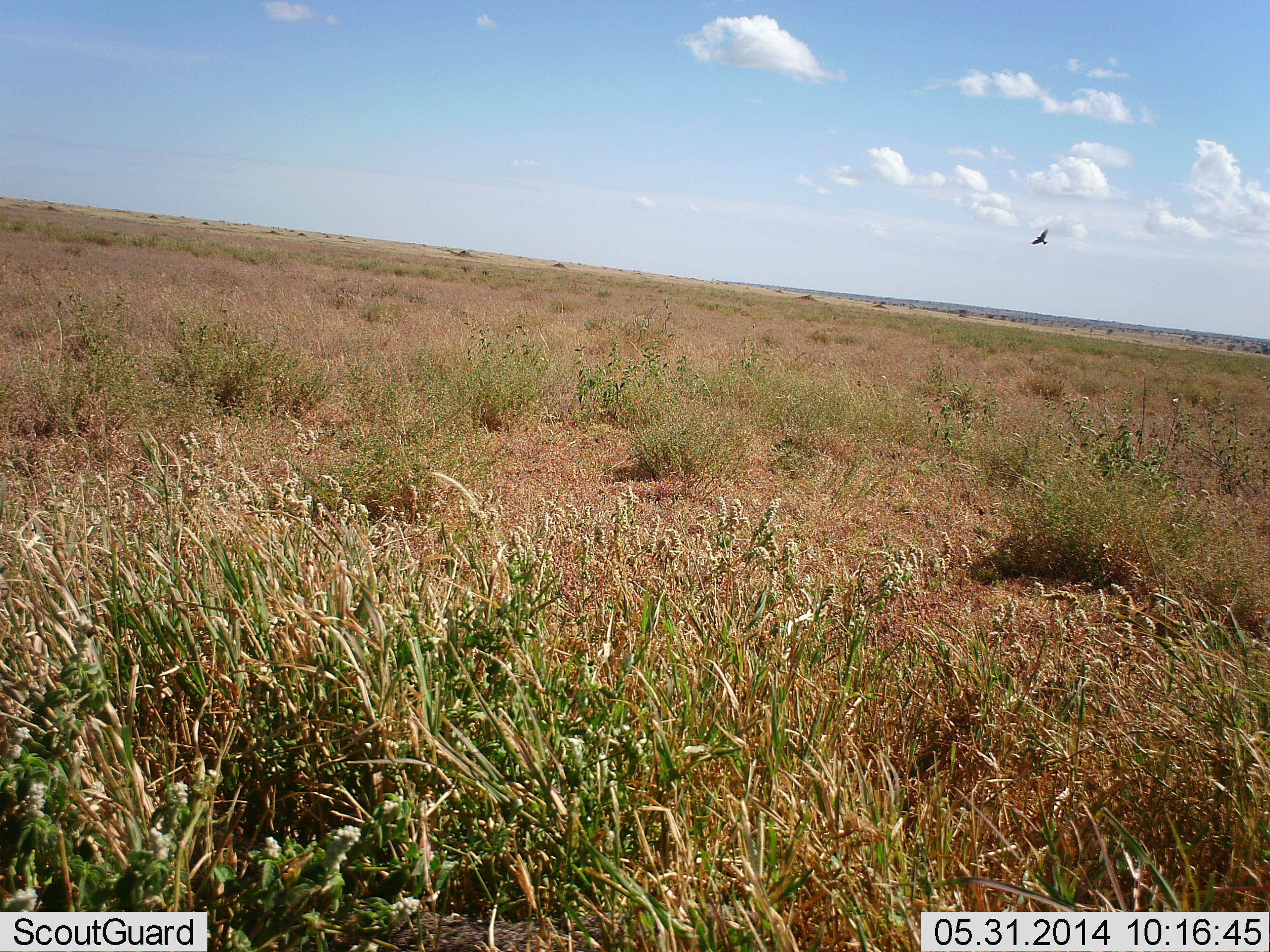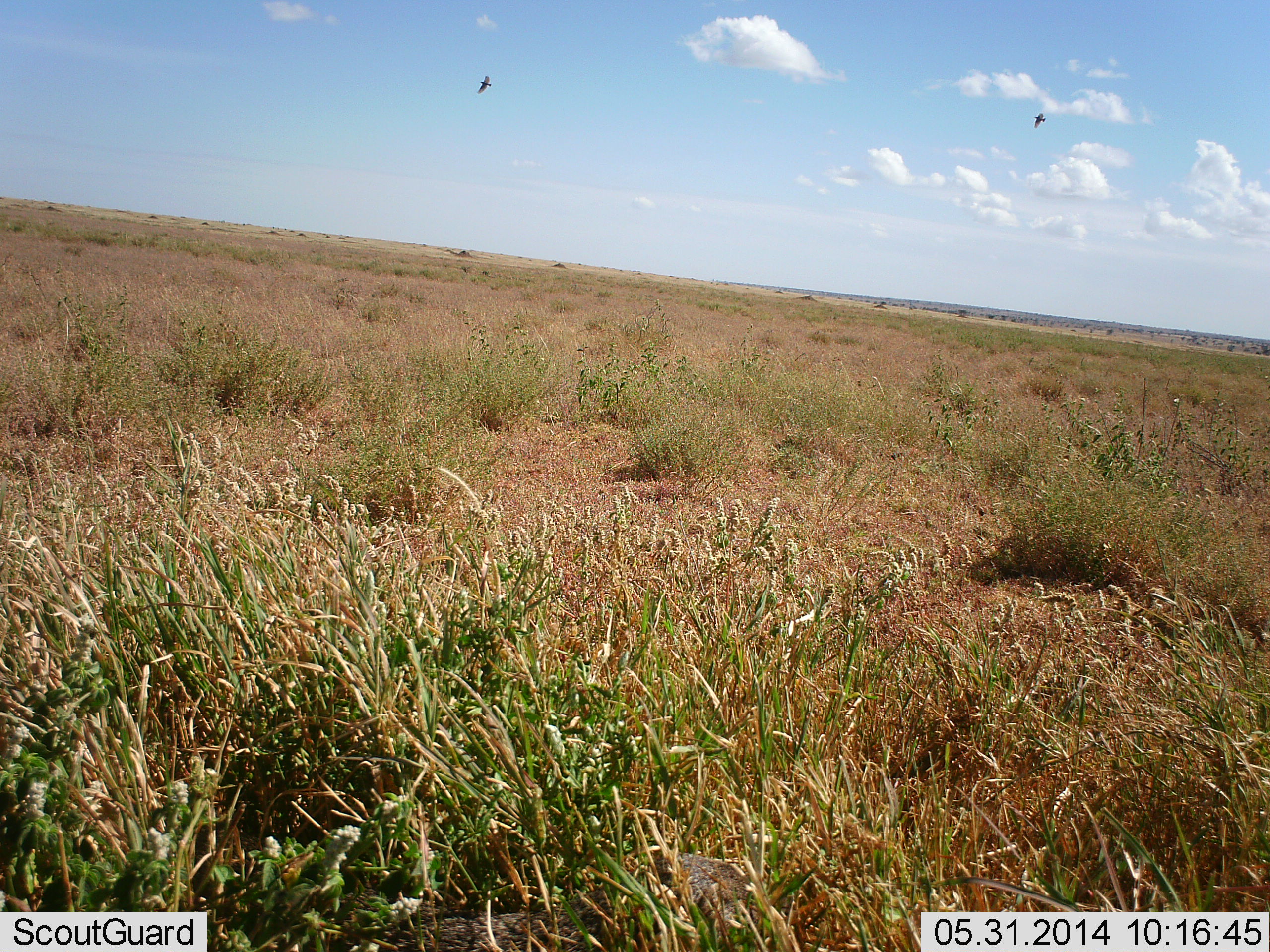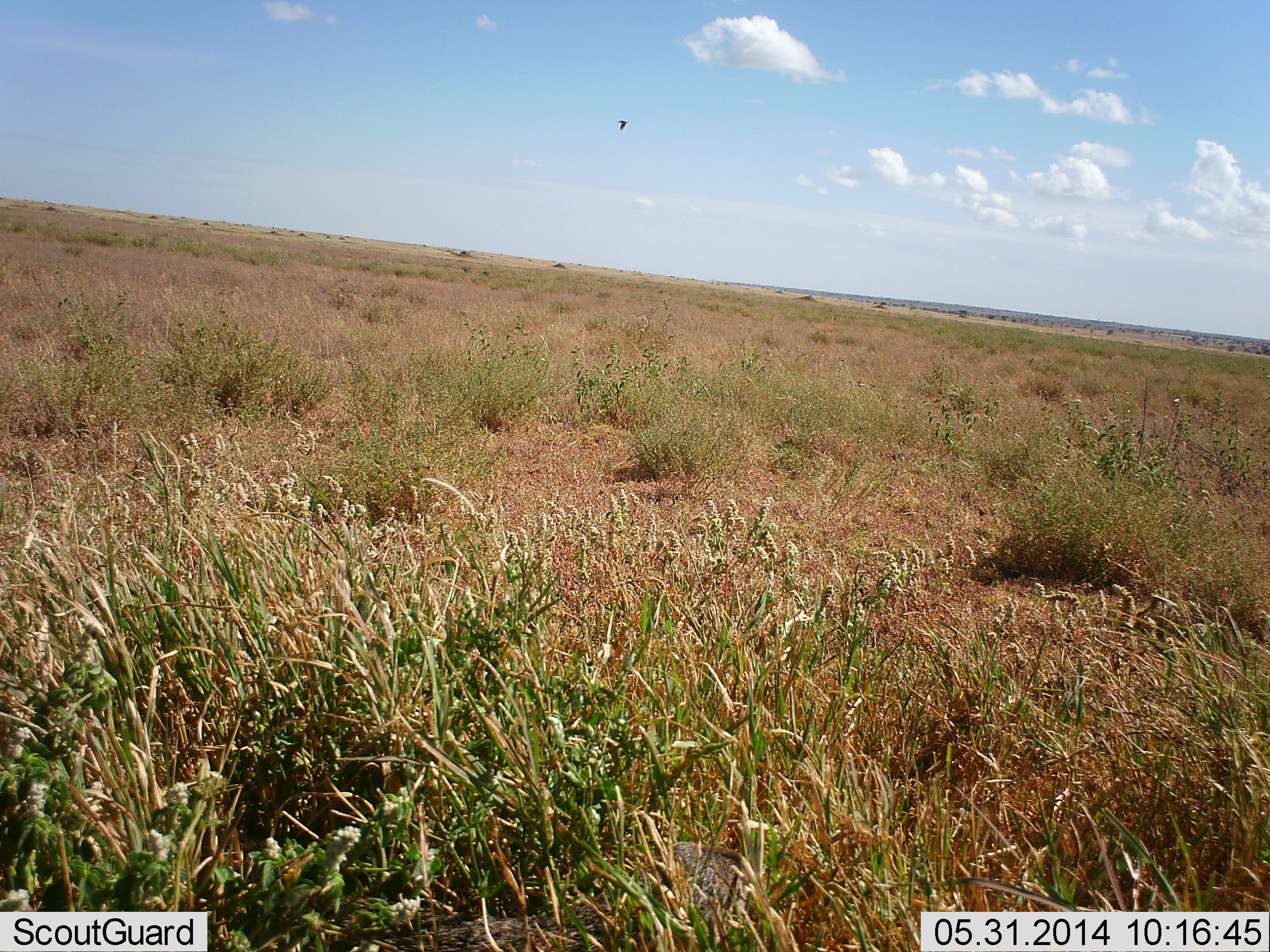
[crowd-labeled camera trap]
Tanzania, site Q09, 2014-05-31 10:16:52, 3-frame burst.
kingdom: Animalia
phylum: Chordata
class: Aves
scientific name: Aves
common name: bird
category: otherbird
Otherbird (bird) (Aves), count 2. Behavior (volunteer vote fractions): standing 0%, resting 0%, moving 100%, interacting 0%. Young present (vote fraction): 0%. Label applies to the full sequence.